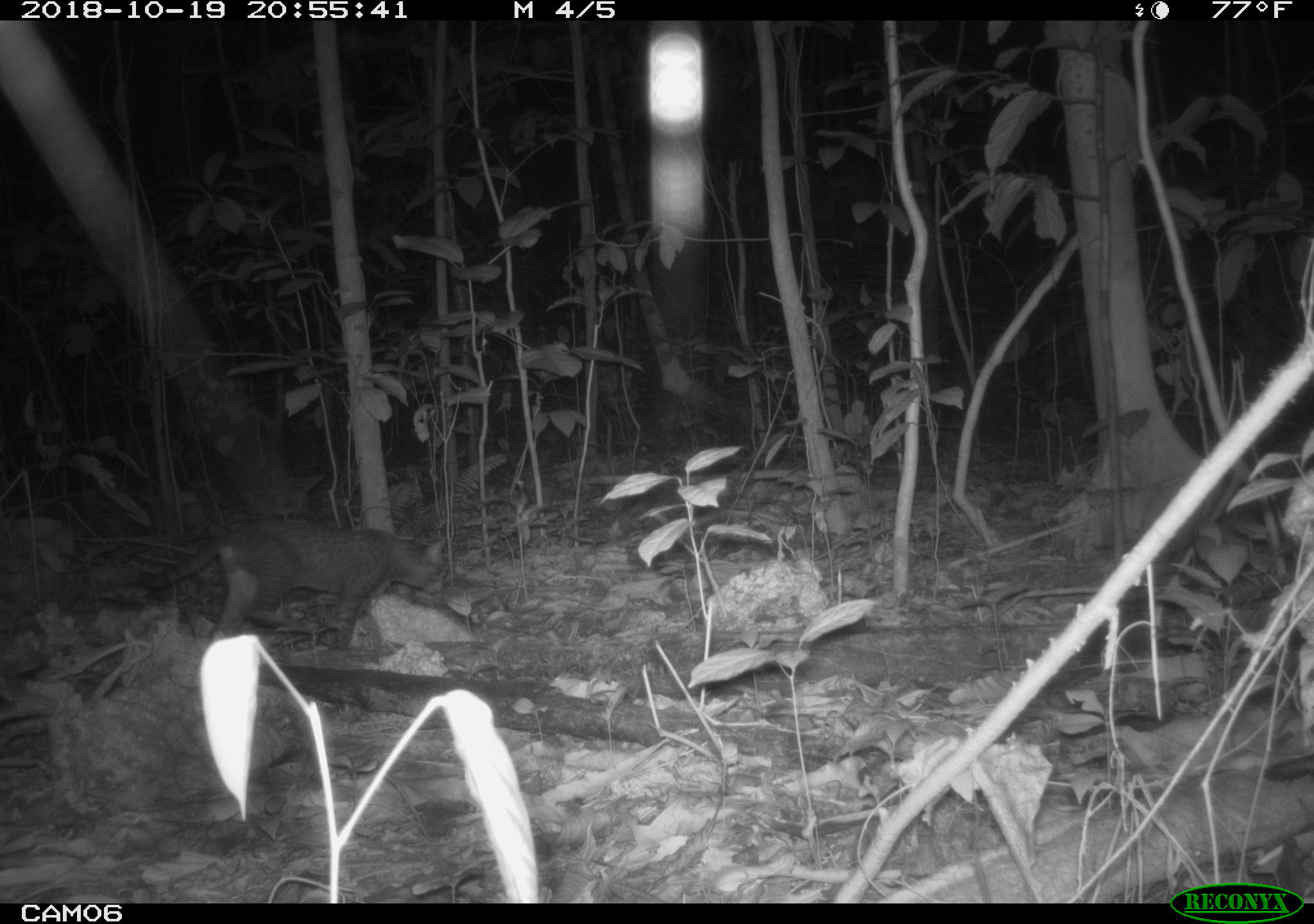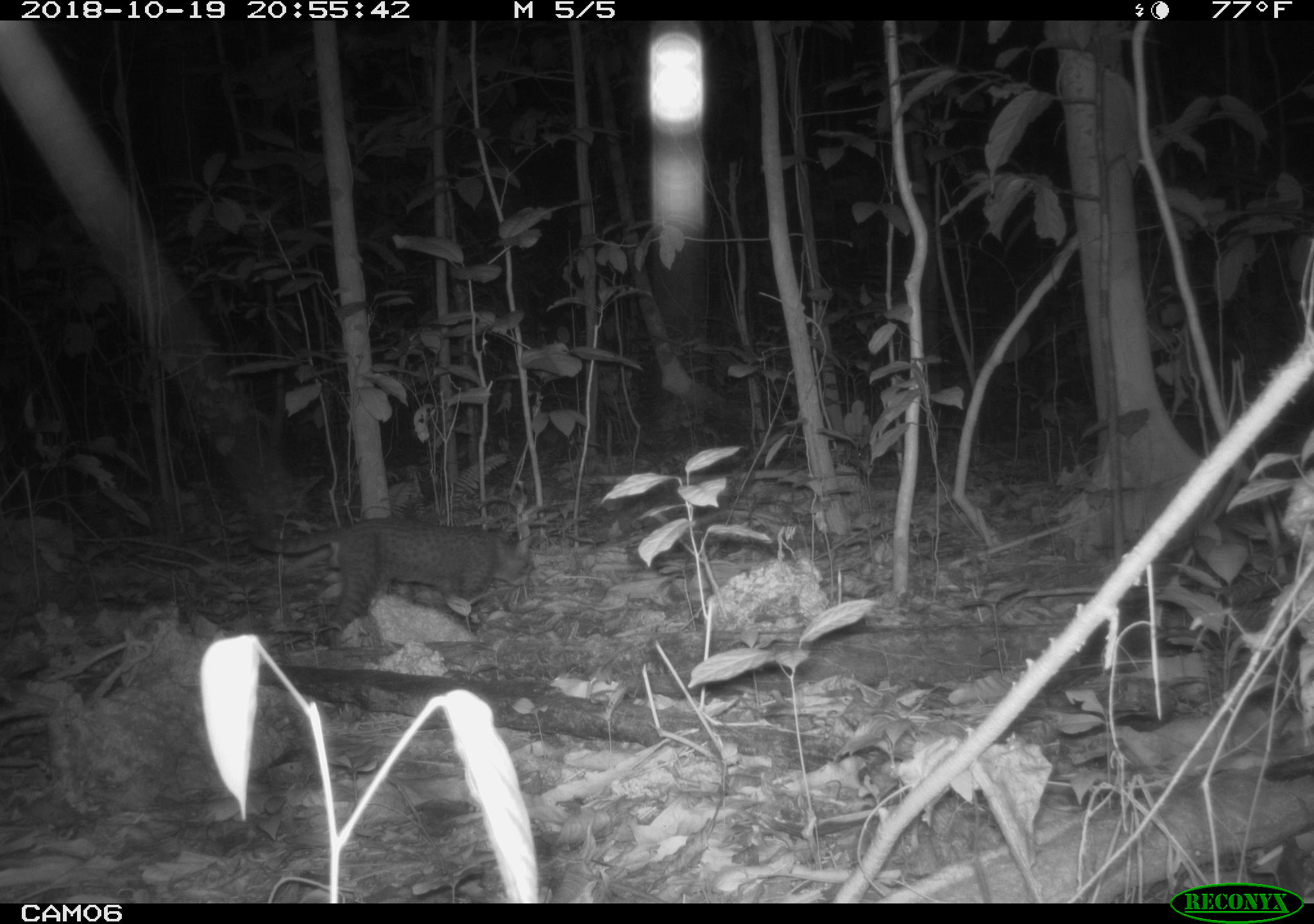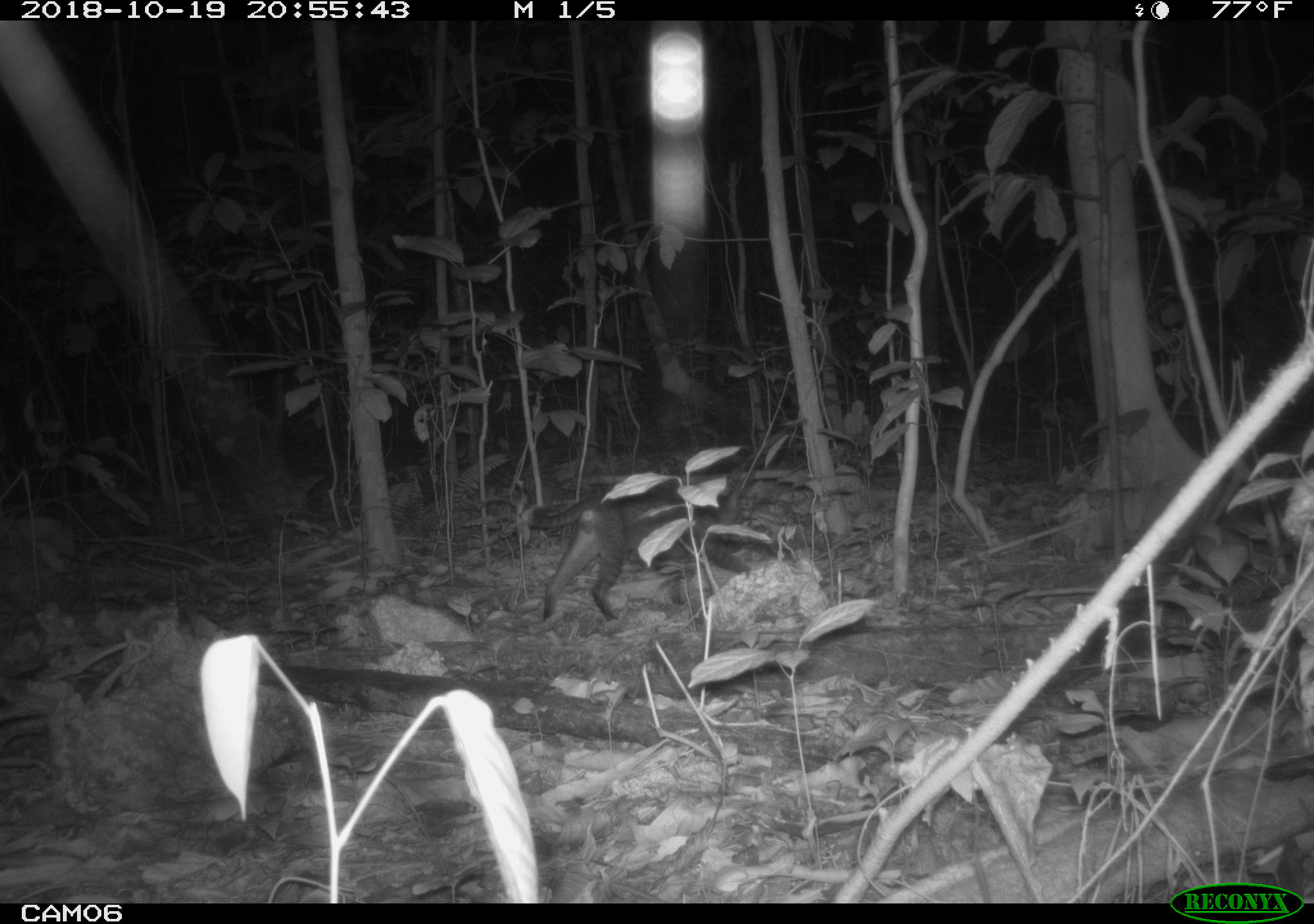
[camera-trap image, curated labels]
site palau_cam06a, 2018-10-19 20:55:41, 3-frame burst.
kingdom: Animalia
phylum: Chordata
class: Mammalia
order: Carnivora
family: Felidae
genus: Felis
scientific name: Felis catus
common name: cat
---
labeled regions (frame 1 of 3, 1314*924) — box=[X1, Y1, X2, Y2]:
cat: box=[110, 517, 446, 651]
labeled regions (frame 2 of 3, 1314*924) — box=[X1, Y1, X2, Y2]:
cat: box=[230, 503, 547, 644]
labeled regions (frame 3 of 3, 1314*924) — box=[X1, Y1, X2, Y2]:
cat: box=[523, 482, 746, 624]